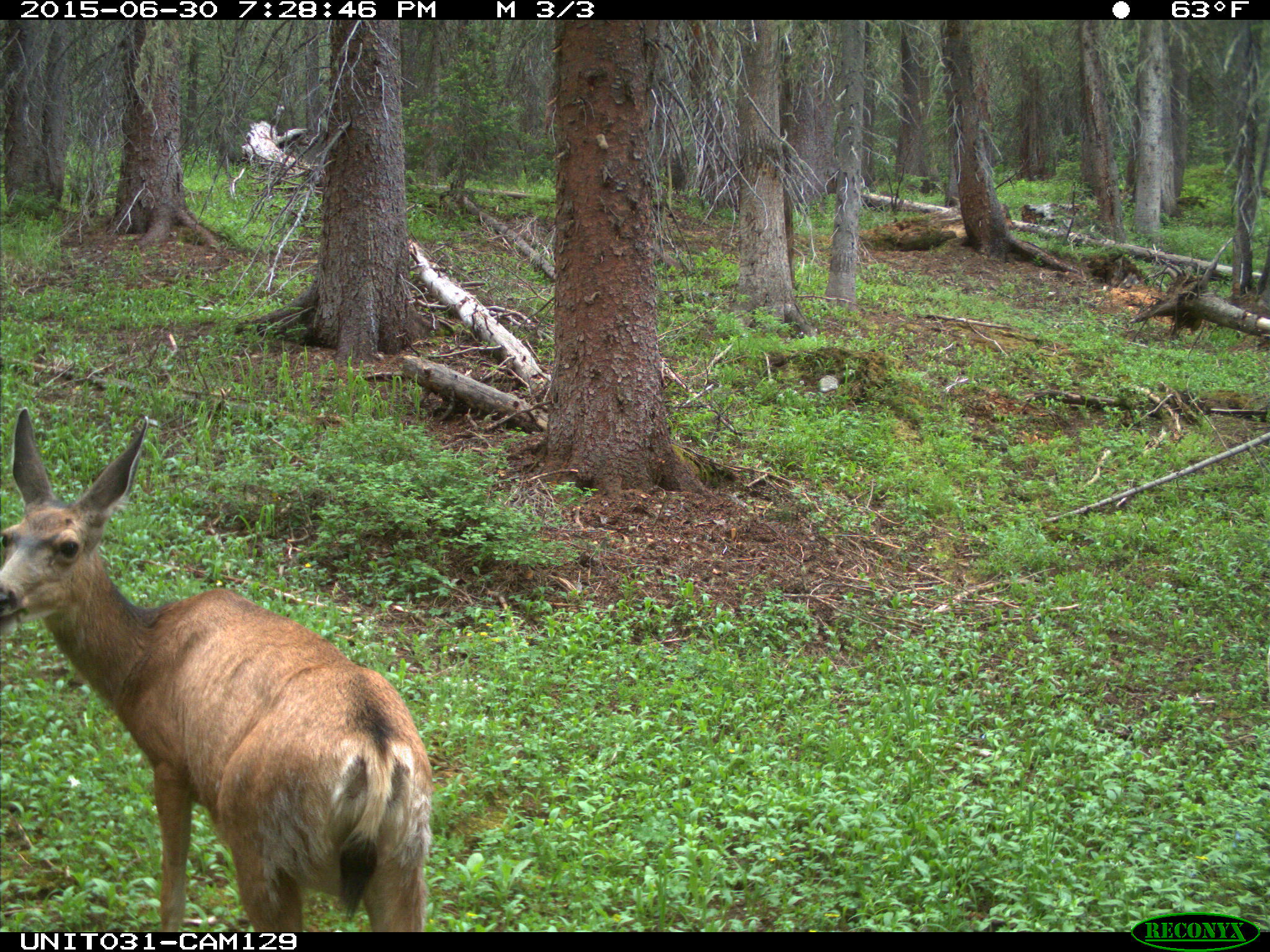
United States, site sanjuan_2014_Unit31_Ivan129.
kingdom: Animalia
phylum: Chordata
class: Mammalia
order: Artiodactyla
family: Cervidae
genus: Odocoileus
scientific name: Odocoileus hemionus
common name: mule deer